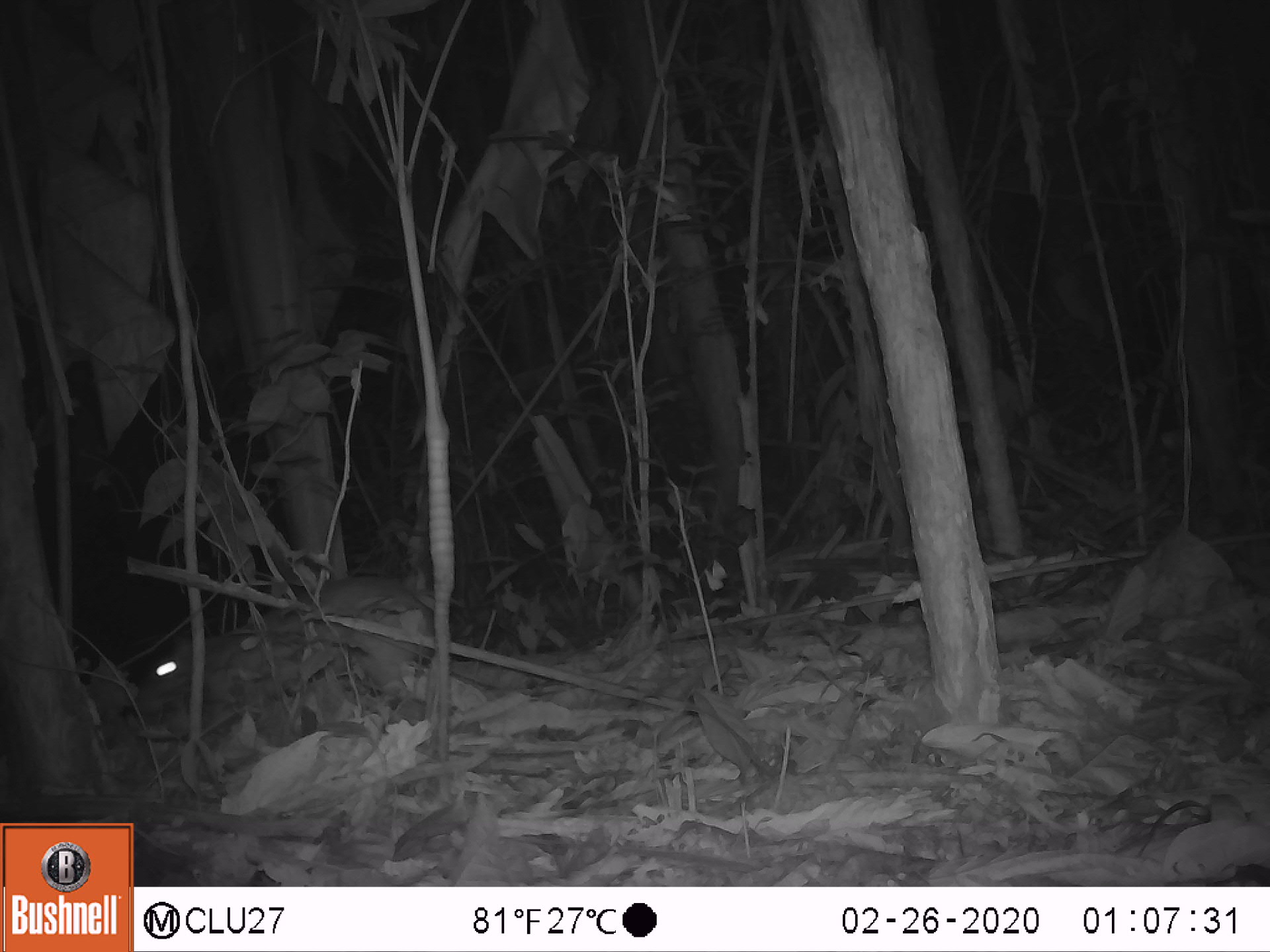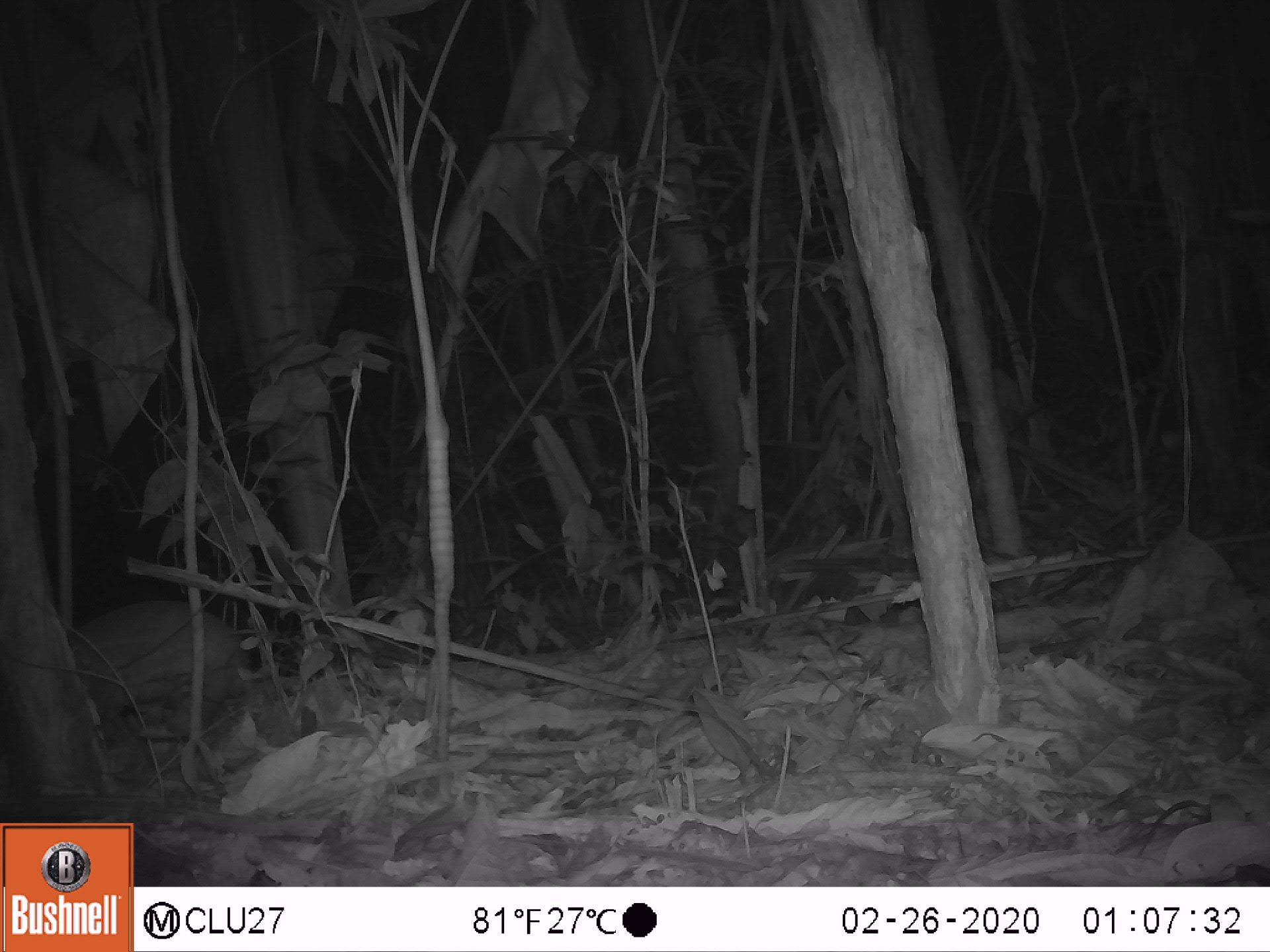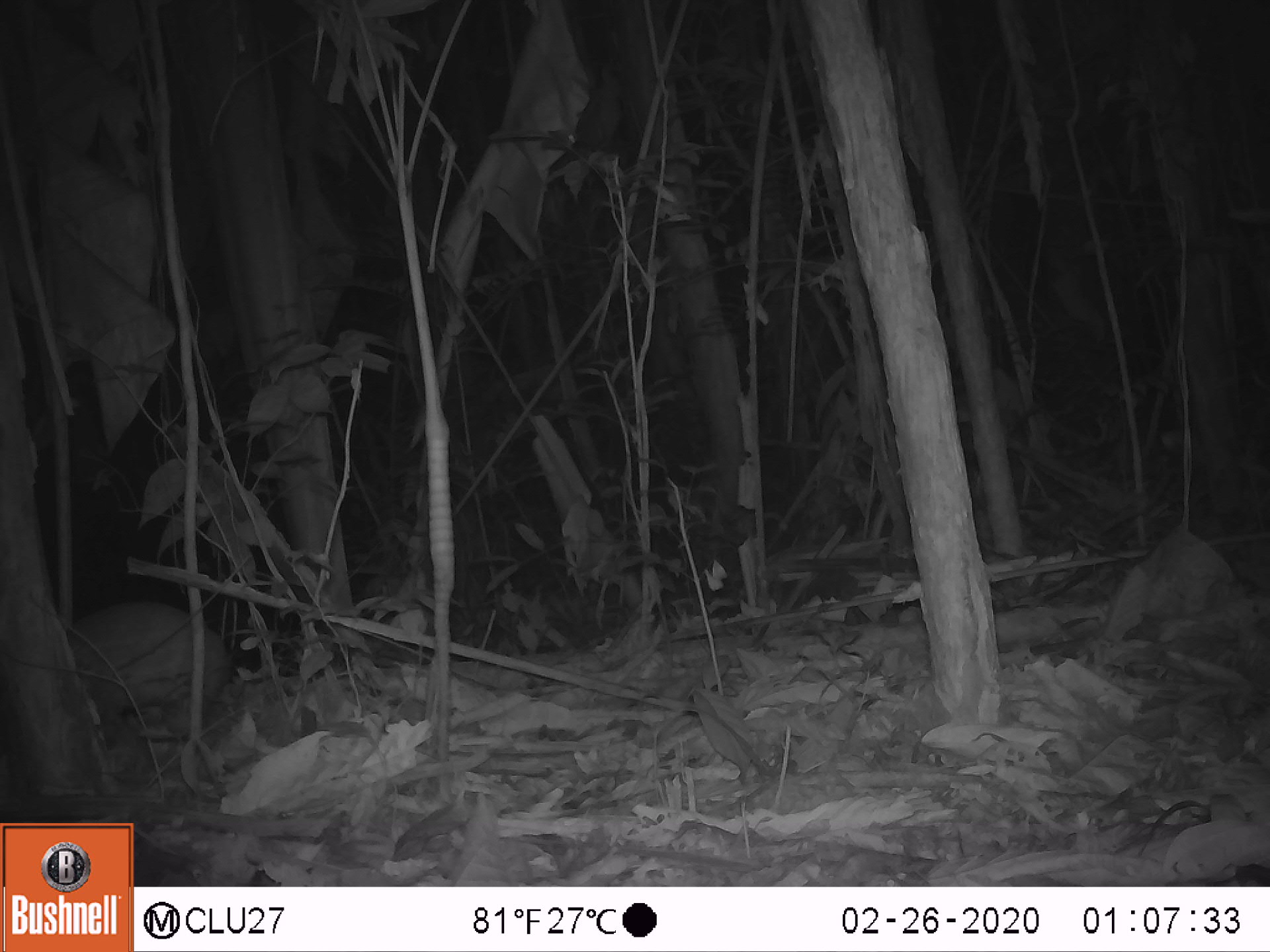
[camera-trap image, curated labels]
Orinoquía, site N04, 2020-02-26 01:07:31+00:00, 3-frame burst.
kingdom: Animalia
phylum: Chordata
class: Mammalia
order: Rodentia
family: Cuniculidae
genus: Cuniculus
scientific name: Cuniculus paca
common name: spotted paca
Spotted paca (Cuniculus paca).